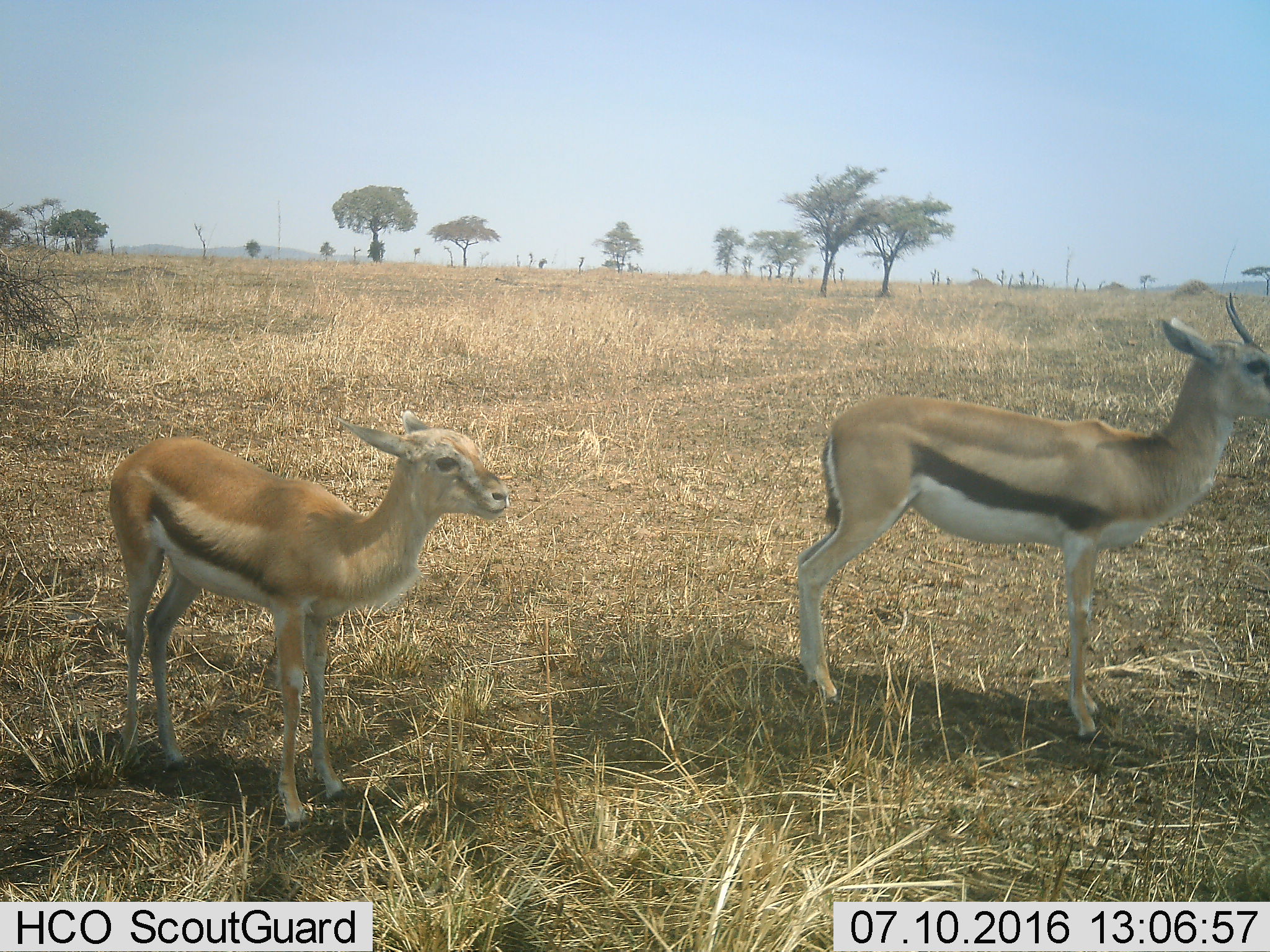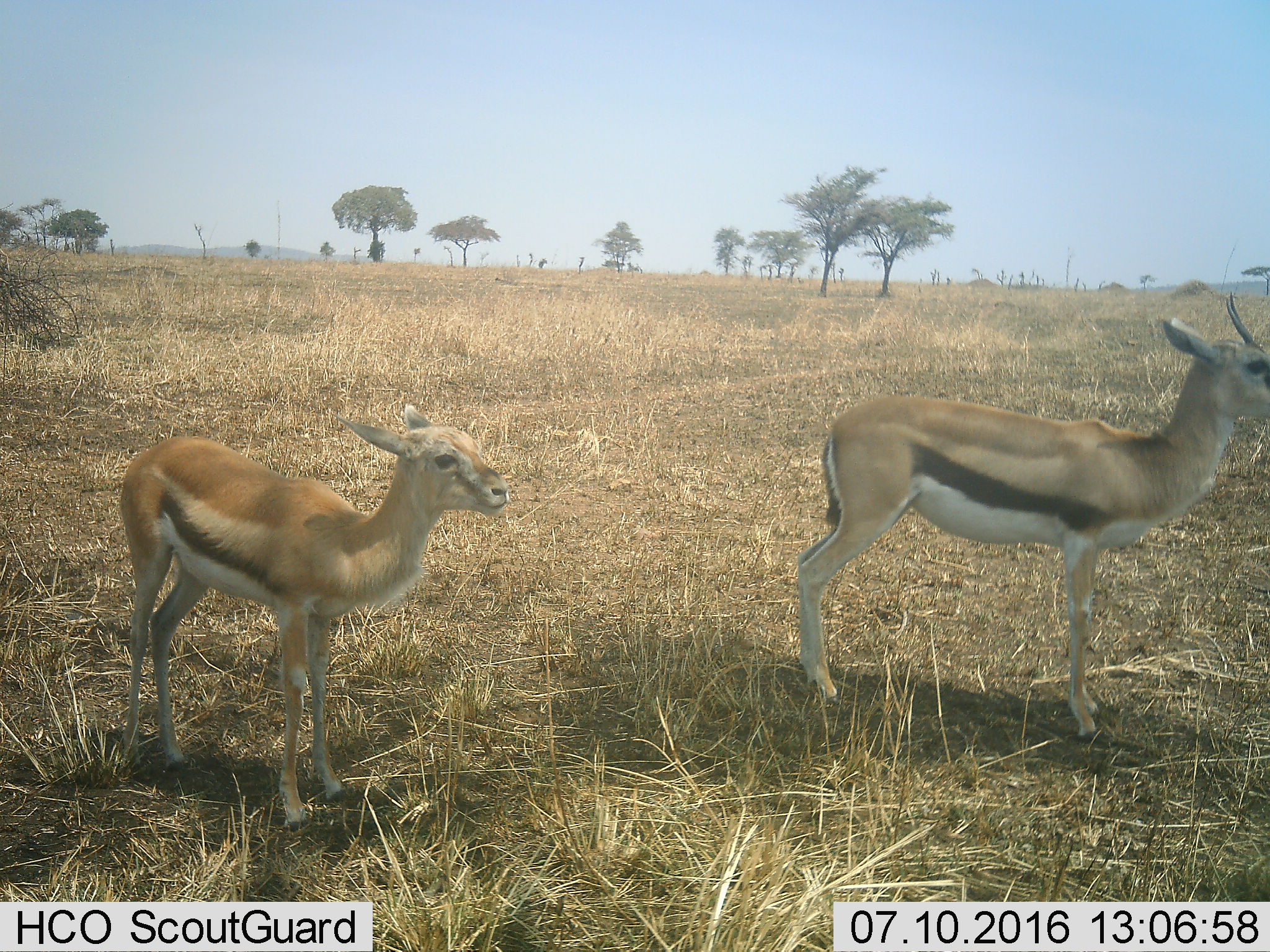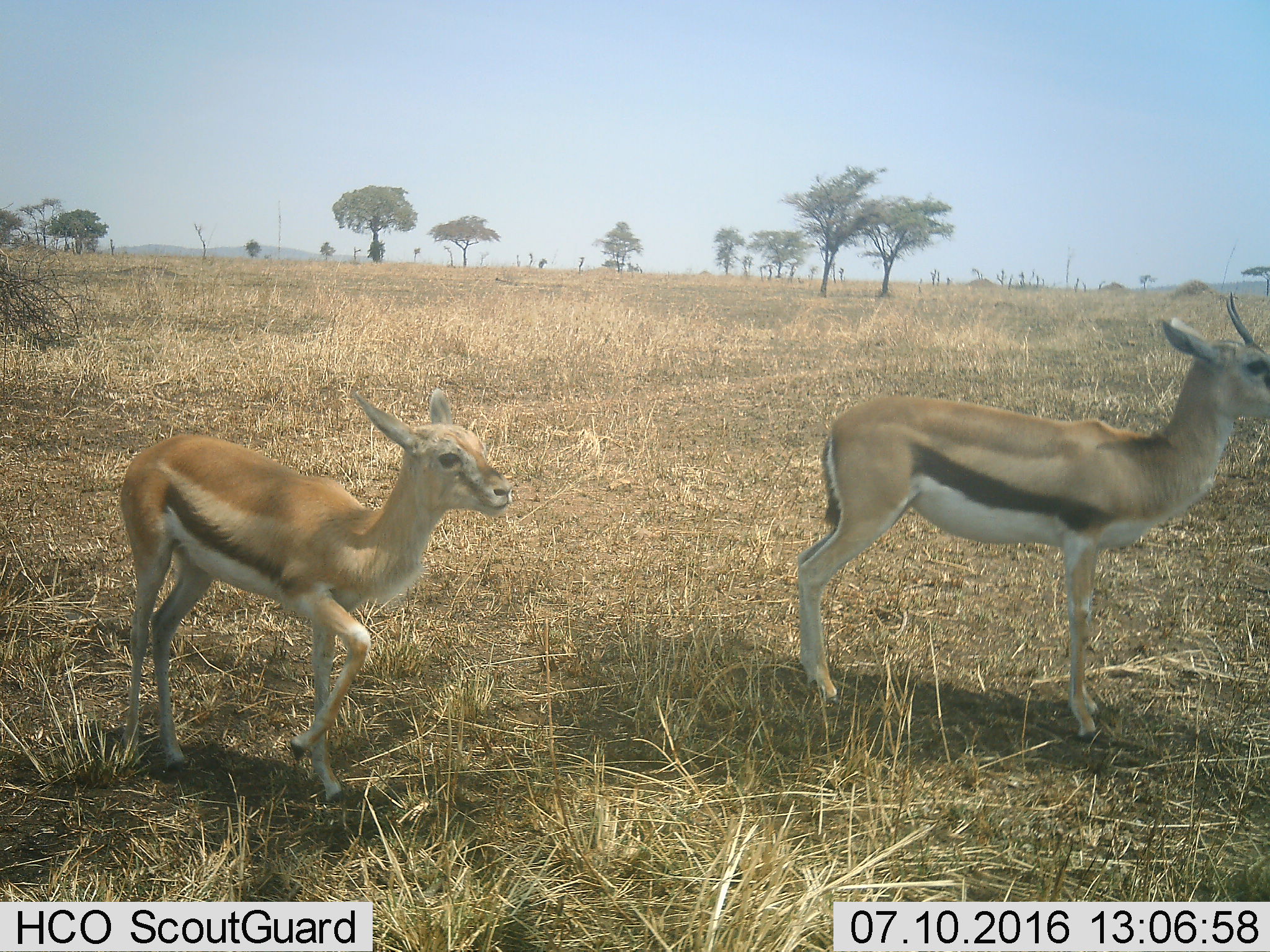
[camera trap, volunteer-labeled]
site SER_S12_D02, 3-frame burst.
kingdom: Animalia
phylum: Chordata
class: Mammalia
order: Artiodactyla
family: Bovidae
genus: Eudorcas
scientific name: Eudorcas thomsonii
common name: thomson's gazelle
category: gazellethomsons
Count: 2.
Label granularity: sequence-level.